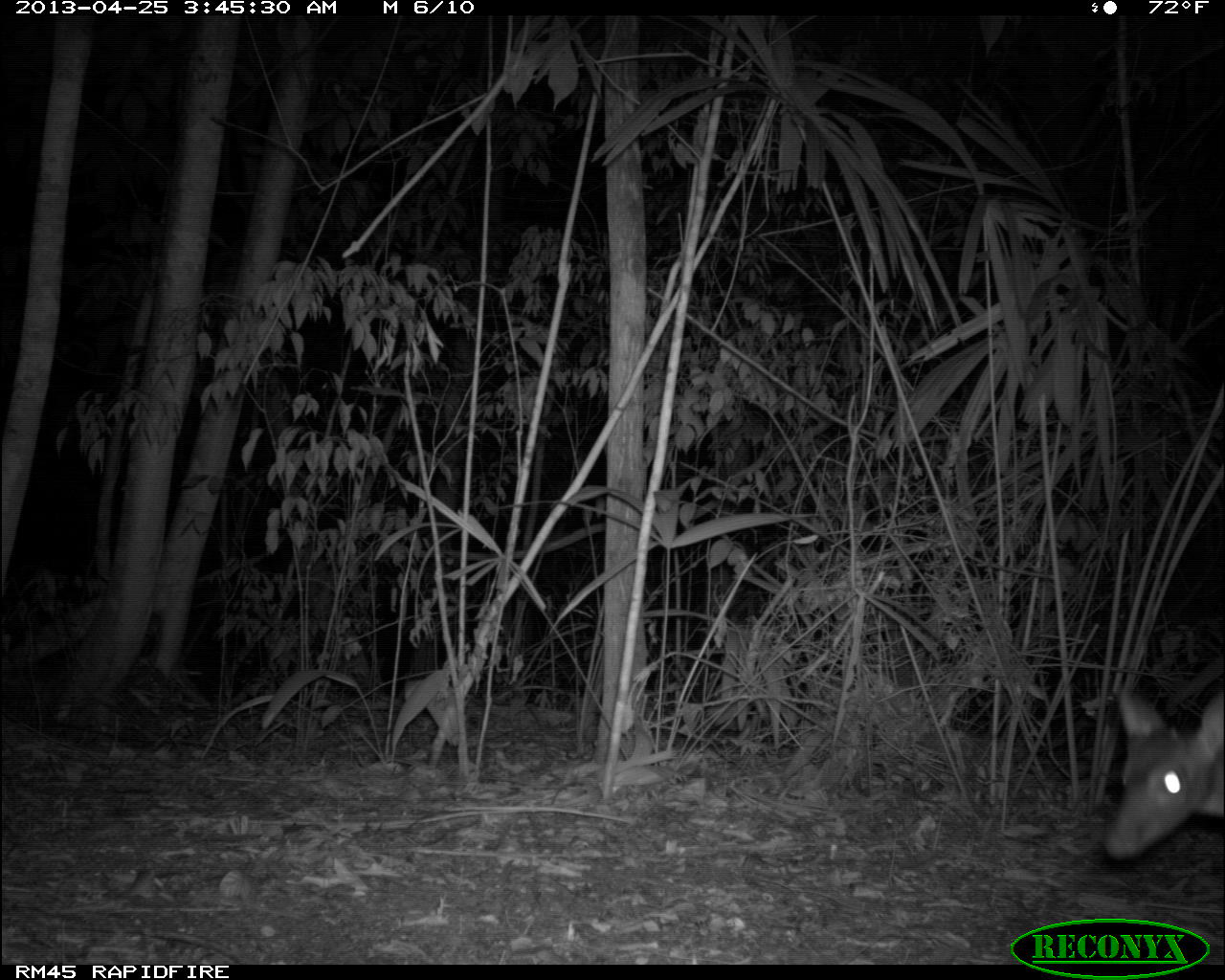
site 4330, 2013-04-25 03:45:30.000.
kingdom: Animalia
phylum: Chordata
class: Mammalia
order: Artiodactyla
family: Cervidae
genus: Mazama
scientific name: Mazama temama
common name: central american red brocket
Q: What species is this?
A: Mazama temama (central american red brocket).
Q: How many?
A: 1.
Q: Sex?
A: Male.